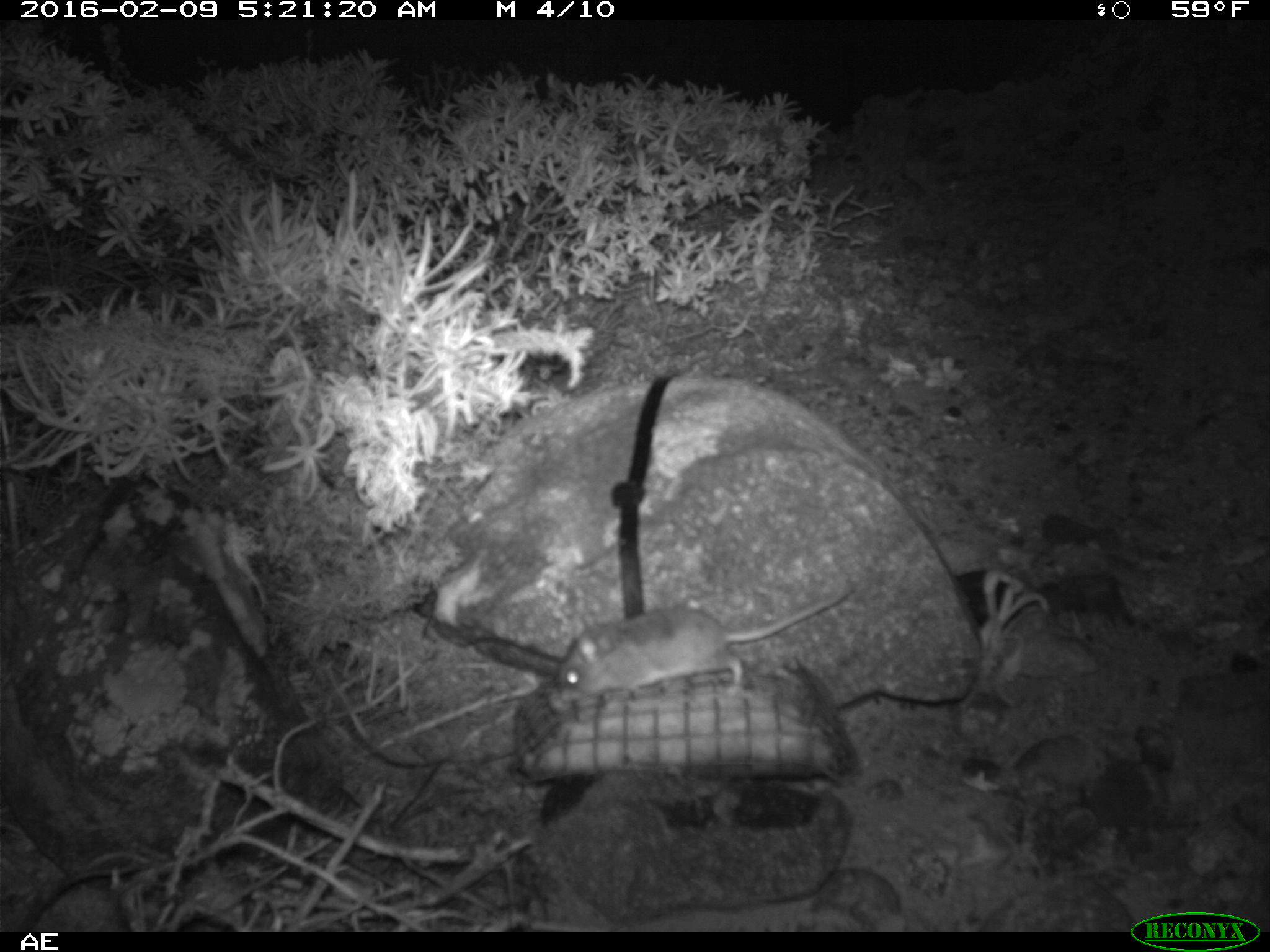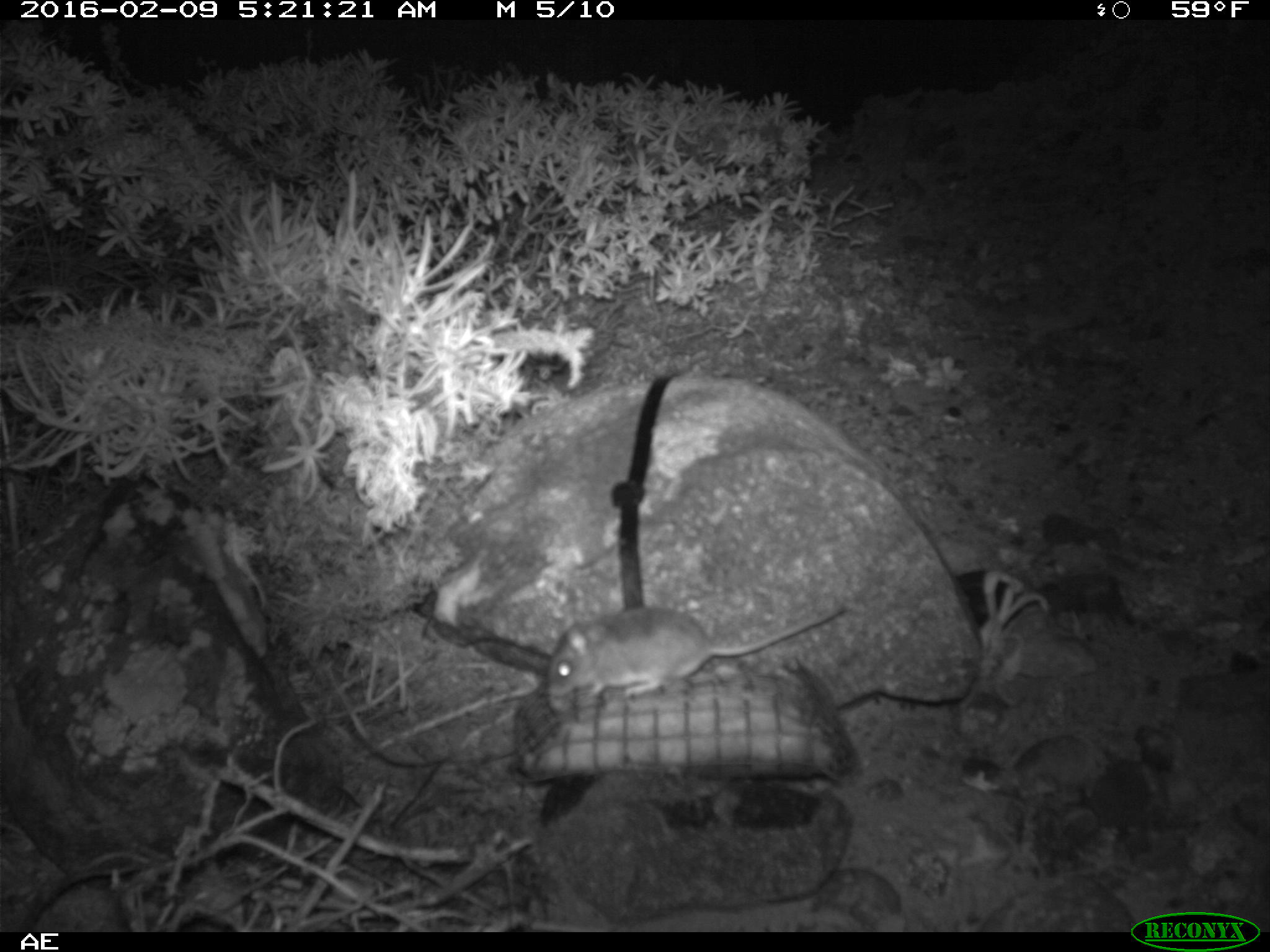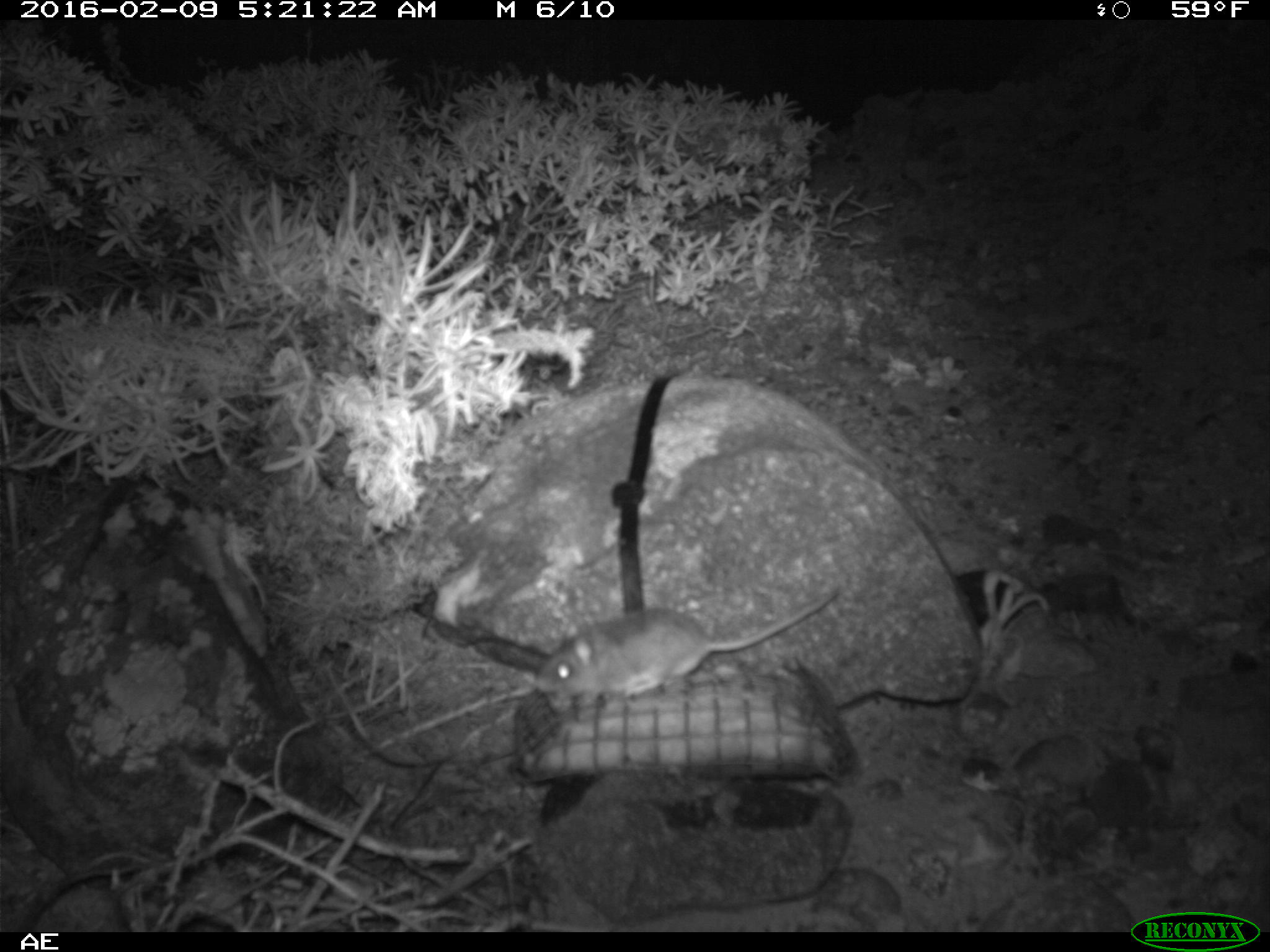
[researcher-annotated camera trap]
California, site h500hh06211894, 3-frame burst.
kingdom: Animalia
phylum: Chordata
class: Mammalia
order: Rodentia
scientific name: Rodentia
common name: rodent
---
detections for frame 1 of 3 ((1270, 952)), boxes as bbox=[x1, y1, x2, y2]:
rodent: bbox=[553, 580, 855, 713]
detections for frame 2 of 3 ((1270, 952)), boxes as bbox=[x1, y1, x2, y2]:
rodent: bbox=[547, 605, 844, 699]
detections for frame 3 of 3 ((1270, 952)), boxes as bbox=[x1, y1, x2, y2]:
rodent: bbox=[536, 586, 838, 707]